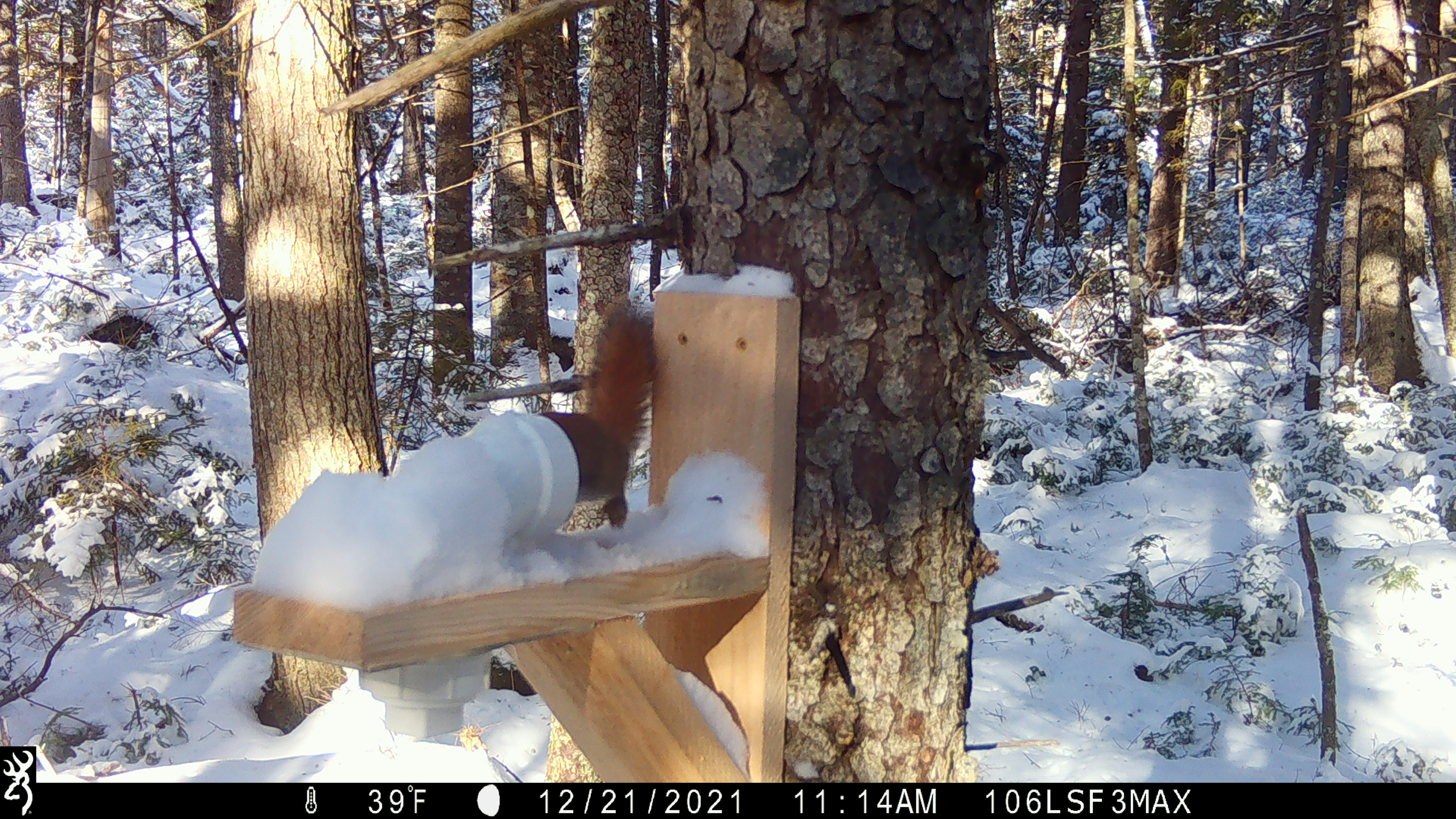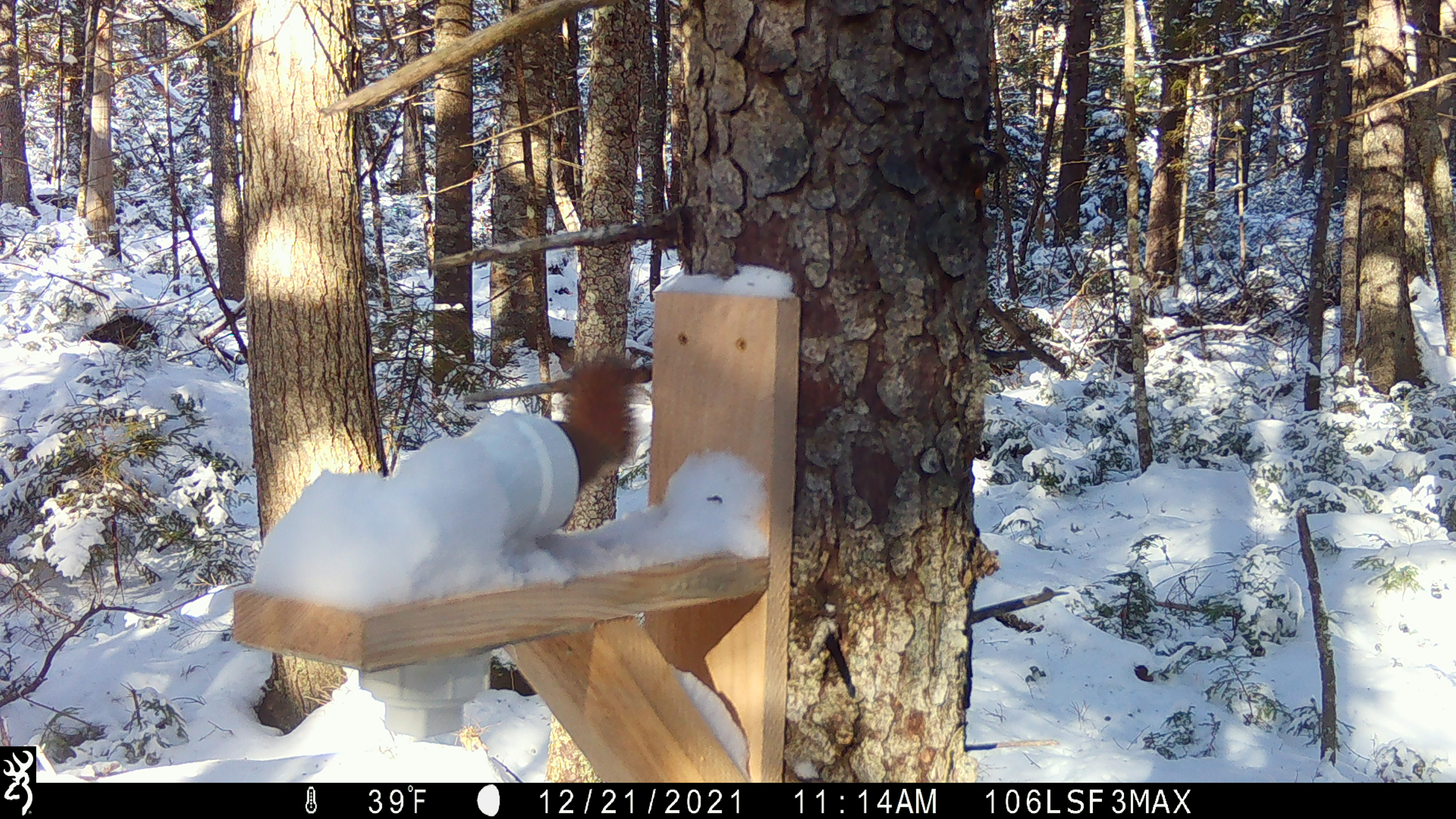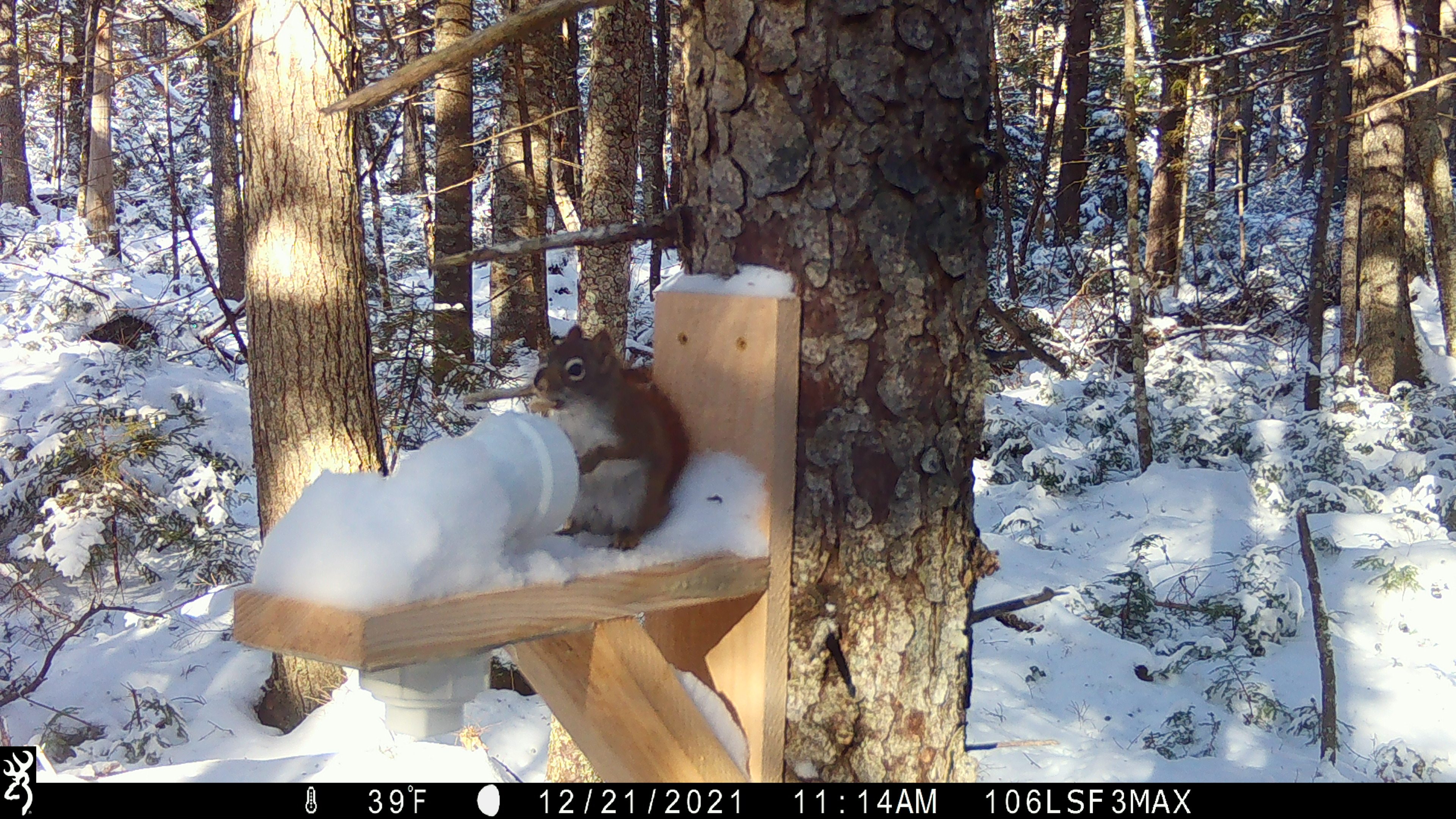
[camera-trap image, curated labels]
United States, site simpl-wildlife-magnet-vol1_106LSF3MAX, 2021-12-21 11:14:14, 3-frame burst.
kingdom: Animalia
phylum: Chordata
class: Mammalia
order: Rodentia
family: Sciuridae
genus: Tamiasciurus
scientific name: Tamiasciurus hudsonicus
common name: red squirrel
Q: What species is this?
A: Red squirrel (Tamiasciurus hudsonicus).